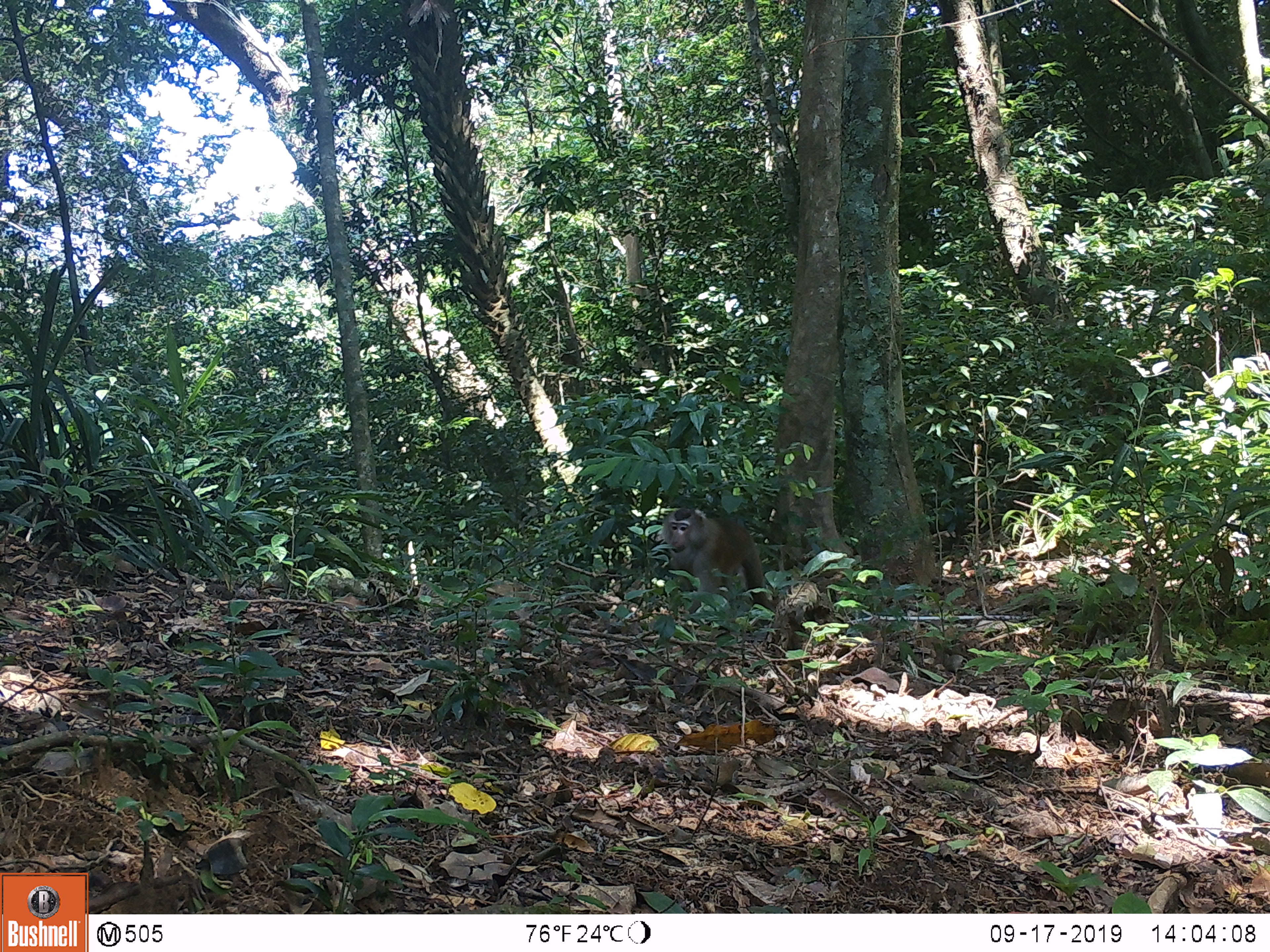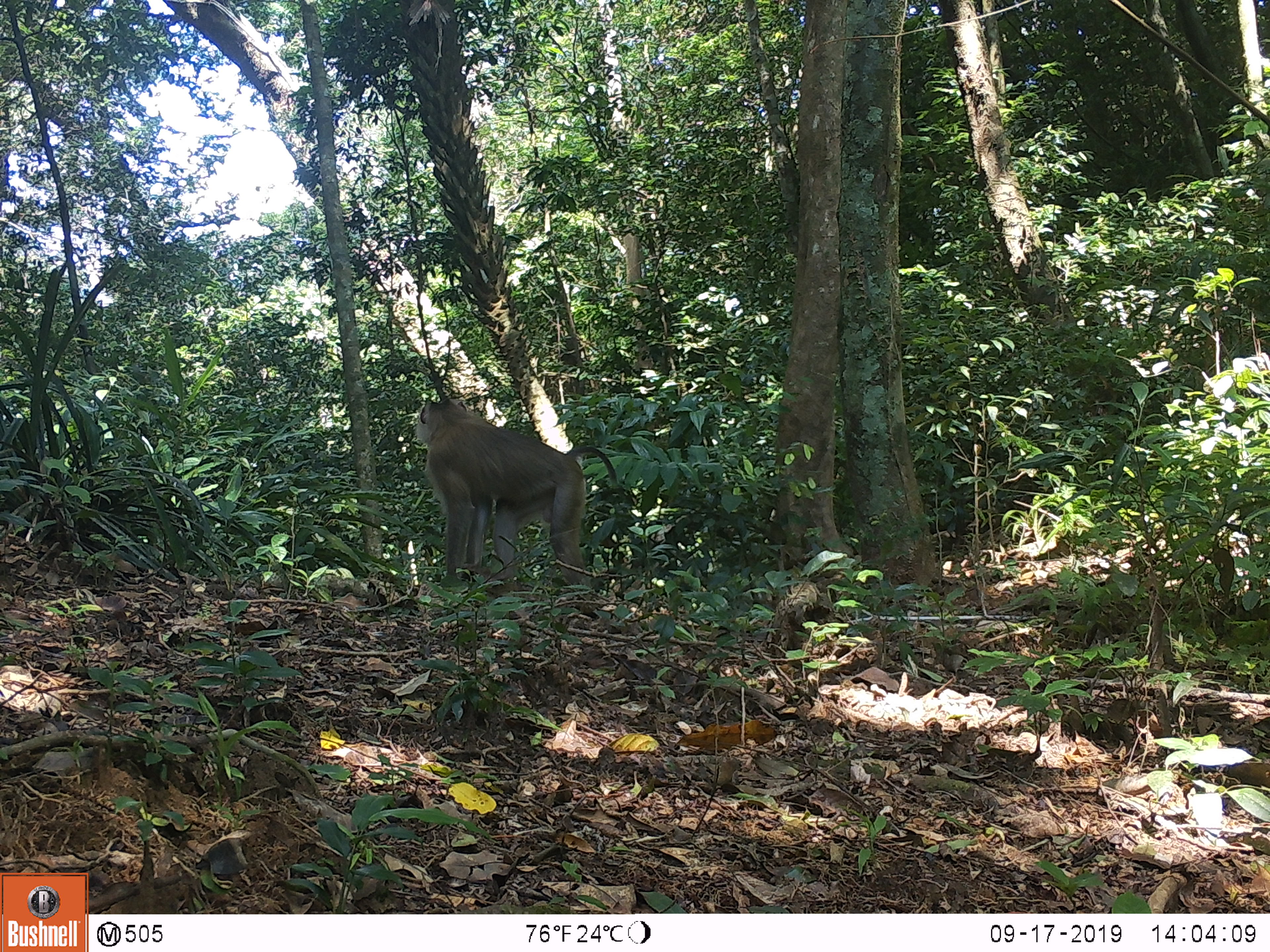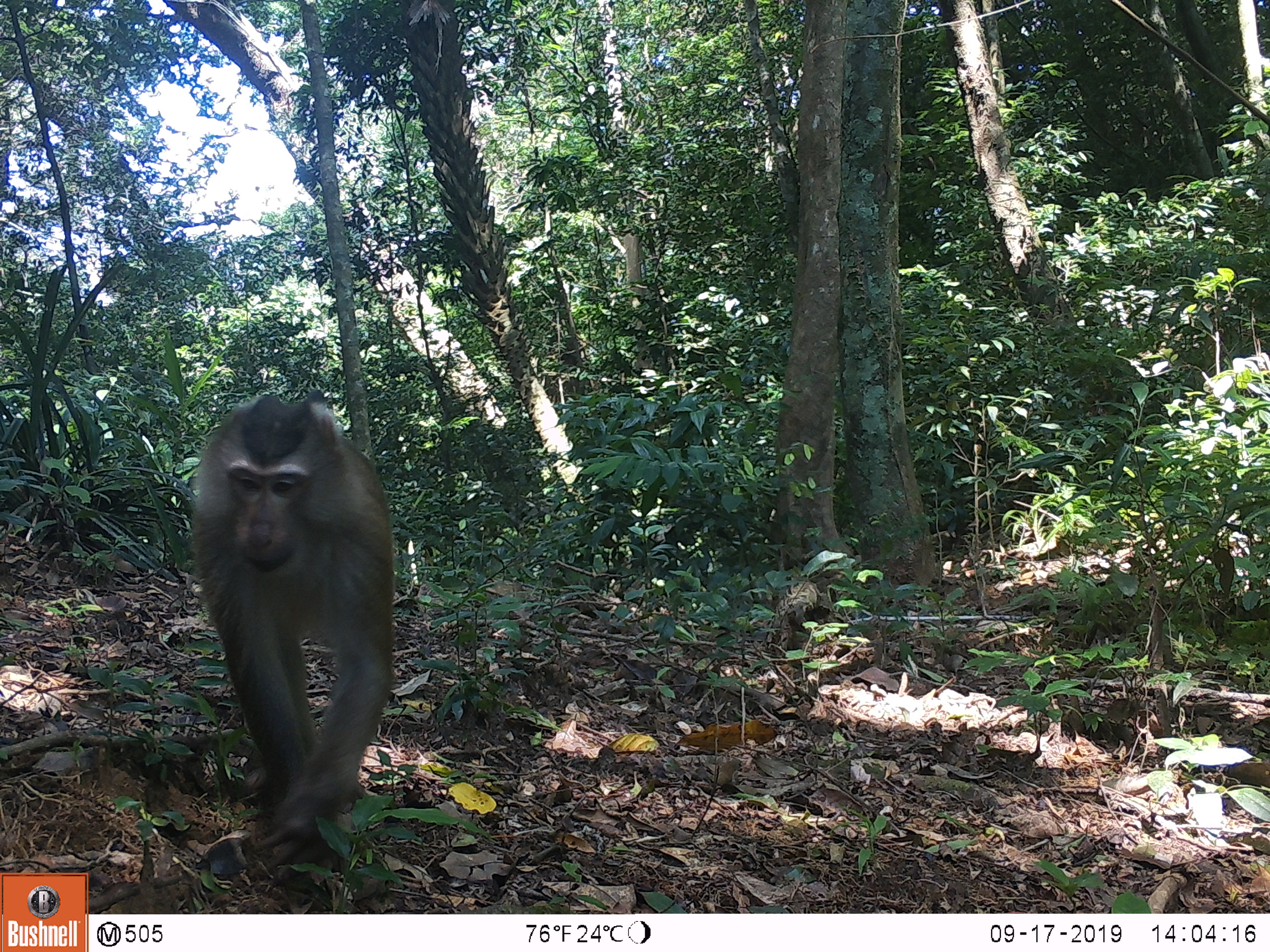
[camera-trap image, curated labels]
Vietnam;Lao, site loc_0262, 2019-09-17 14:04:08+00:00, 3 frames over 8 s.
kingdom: Animalia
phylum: Chordata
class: Mammalia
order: Primates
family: Cercopithecidae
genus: Macaca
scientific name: Macaca nemestrina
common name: pig-tailed macaque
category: pig tailed macaque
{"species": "pig tailed macaque (pig-tailed macaque) (Macaca nemestrina)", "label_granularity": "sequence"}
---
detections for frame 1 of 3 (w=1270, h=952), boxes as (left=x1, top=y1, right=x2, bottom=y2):
pig tailed macaque: (left=662, top=508, right=777, bottom=614)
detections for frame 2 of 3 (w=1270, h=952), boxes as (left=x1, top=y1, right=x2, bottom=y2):
pig tailed macaque: (left=415, top=397, right=618, bottom=585)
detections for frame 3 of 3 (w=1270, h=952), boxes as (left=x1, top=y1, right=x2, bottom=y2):
pig tailed macaque: (left=190, top=389, right=394, bottom=887)